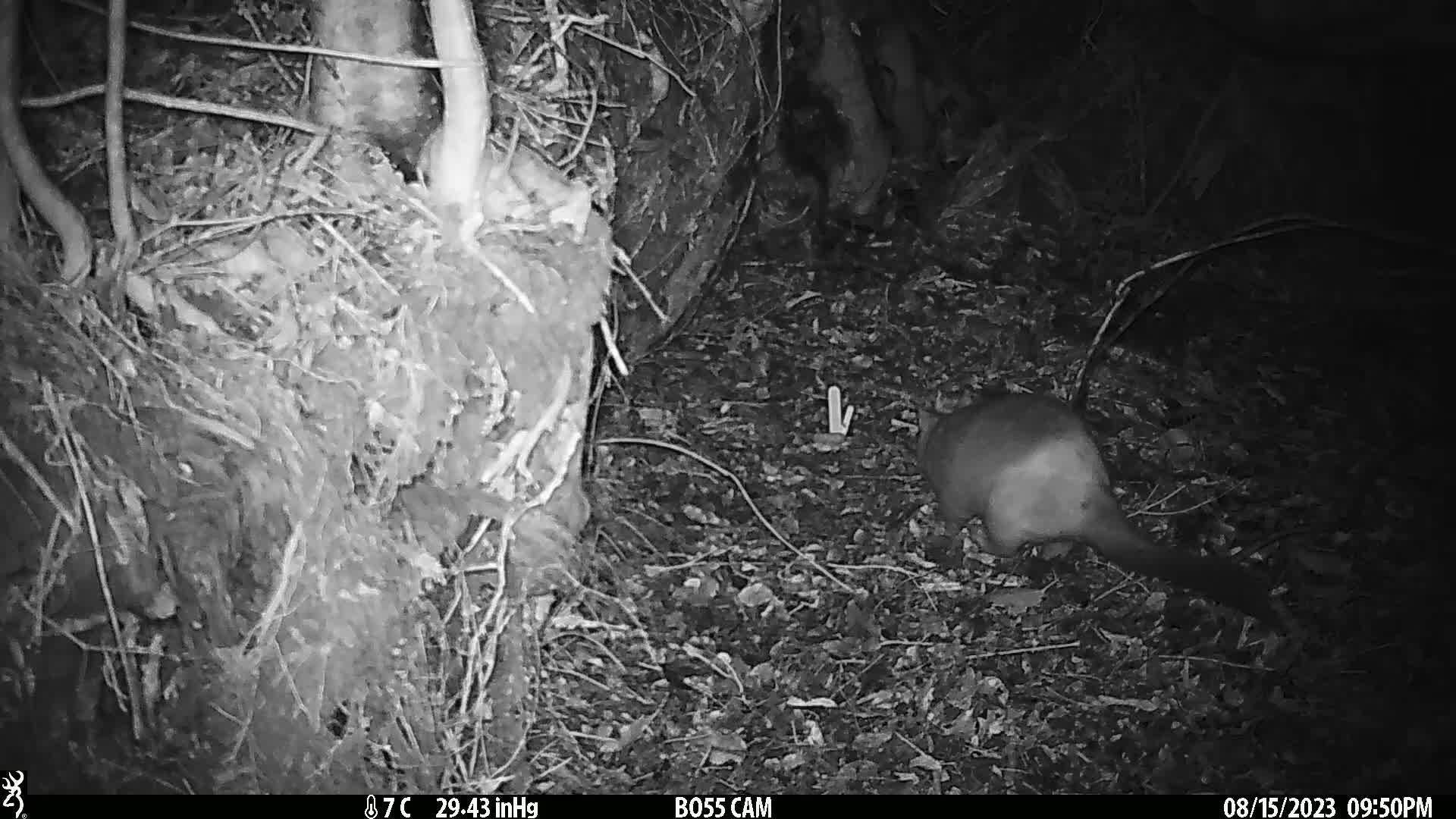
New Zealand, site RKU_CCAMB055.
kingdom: Animalia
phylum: Chordata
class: Mammalia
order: Diprotodontia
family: Phalangeridae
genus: Trichosurus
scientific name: Trichosurus vulpecula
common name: common brushtail possum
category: possum